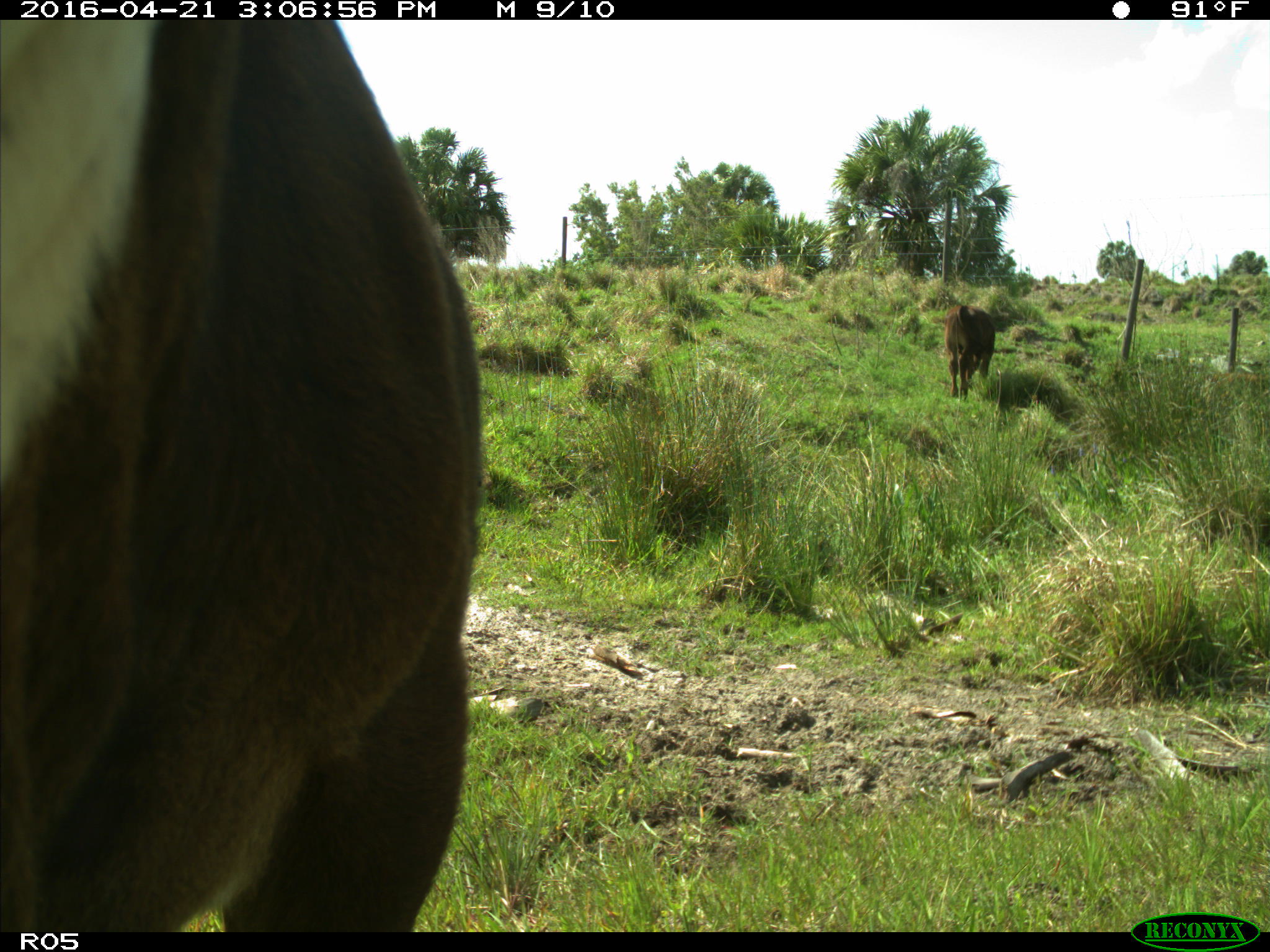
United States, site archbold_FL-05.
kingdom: Animalia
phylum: Chordata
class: Mammalia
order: Artiodactyla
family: Bovidae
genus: Bos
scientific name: Bos taurus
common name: domestic cow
Bos taurus (domestic cow).